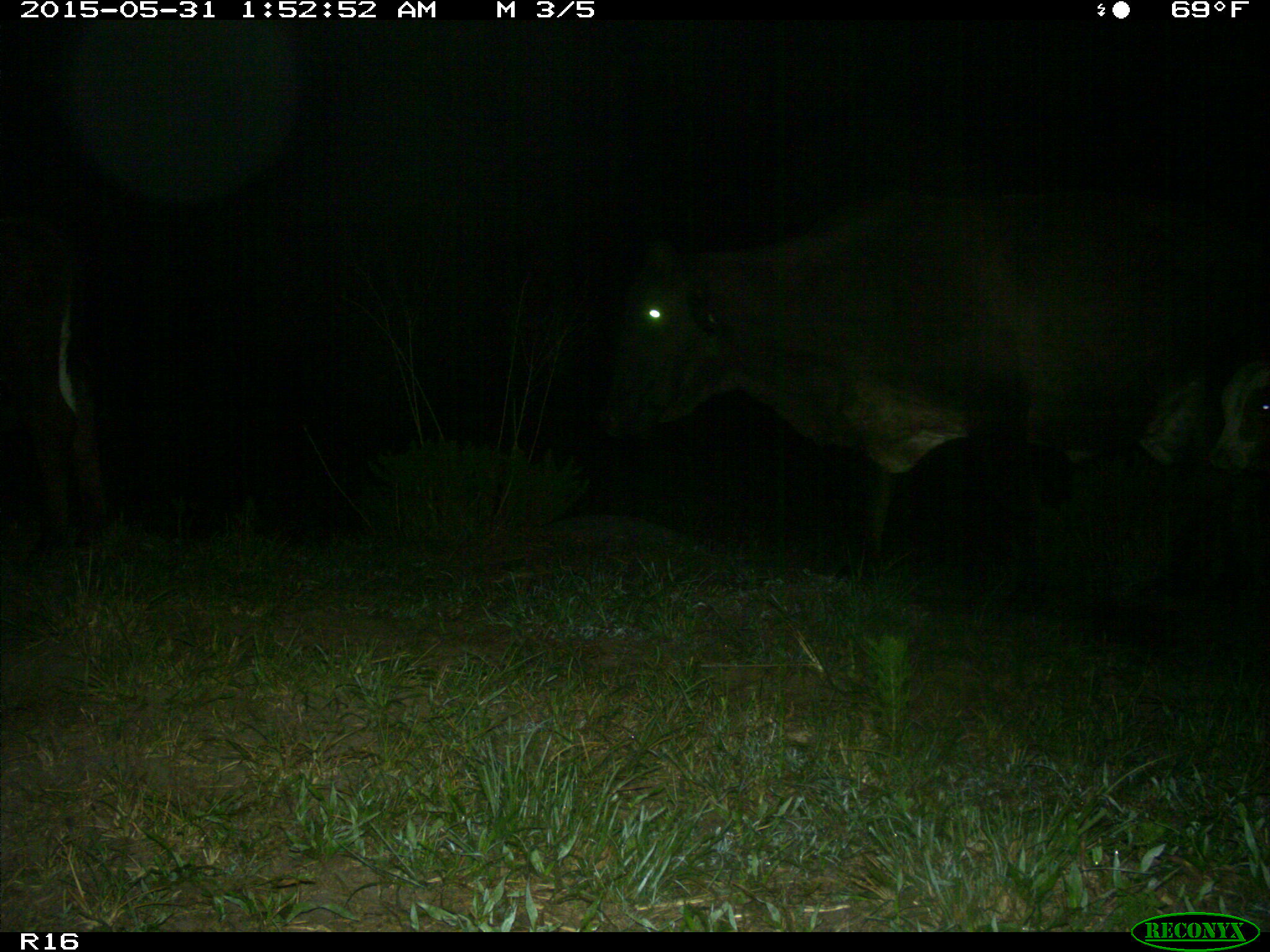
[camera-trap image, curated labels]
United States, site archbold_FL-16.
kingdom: Animalia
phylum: Chordata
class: Mammalia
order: Artiodactyla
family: Bovidae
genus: Bos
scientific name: Bos taurus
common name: domestic cow